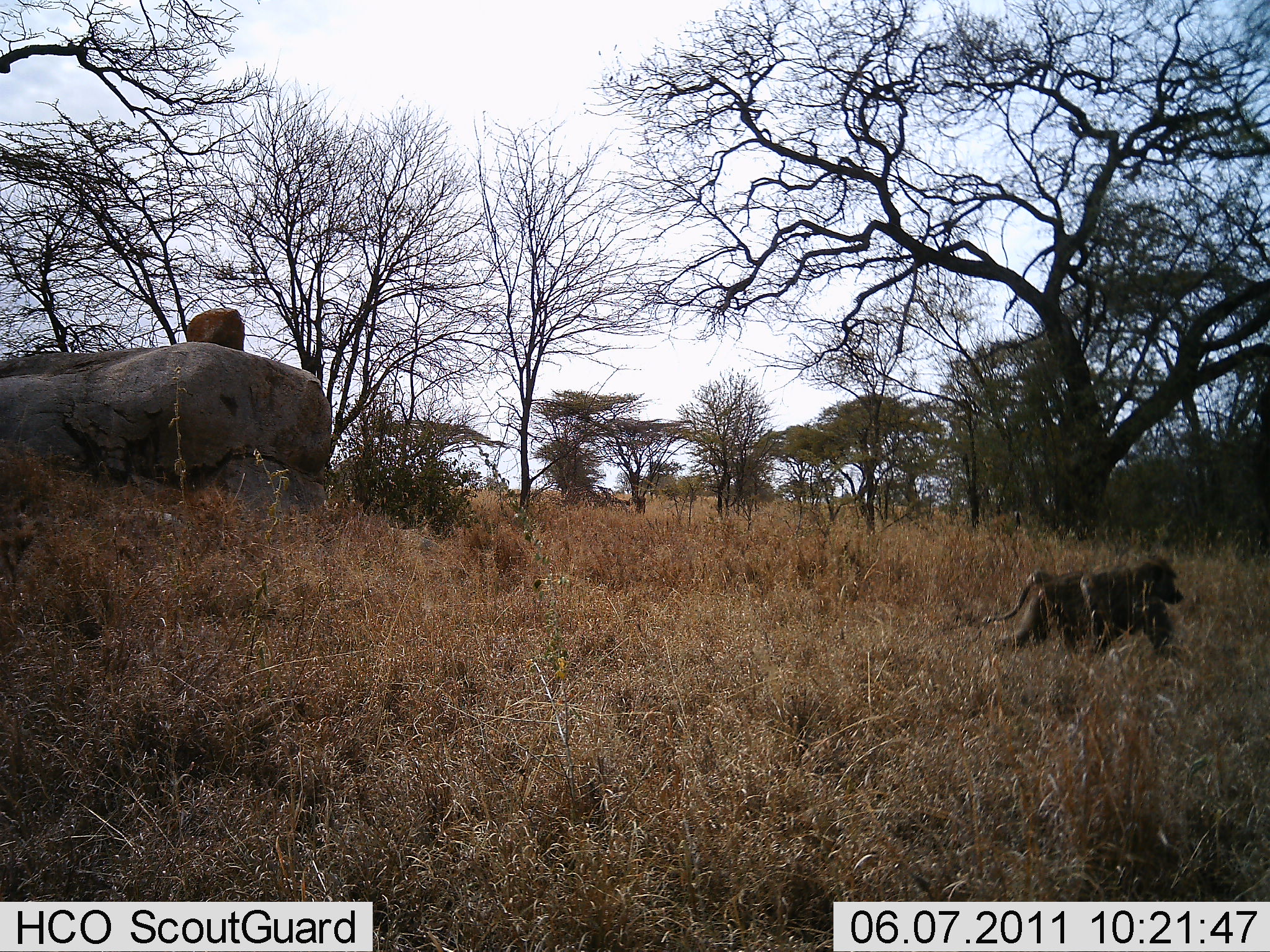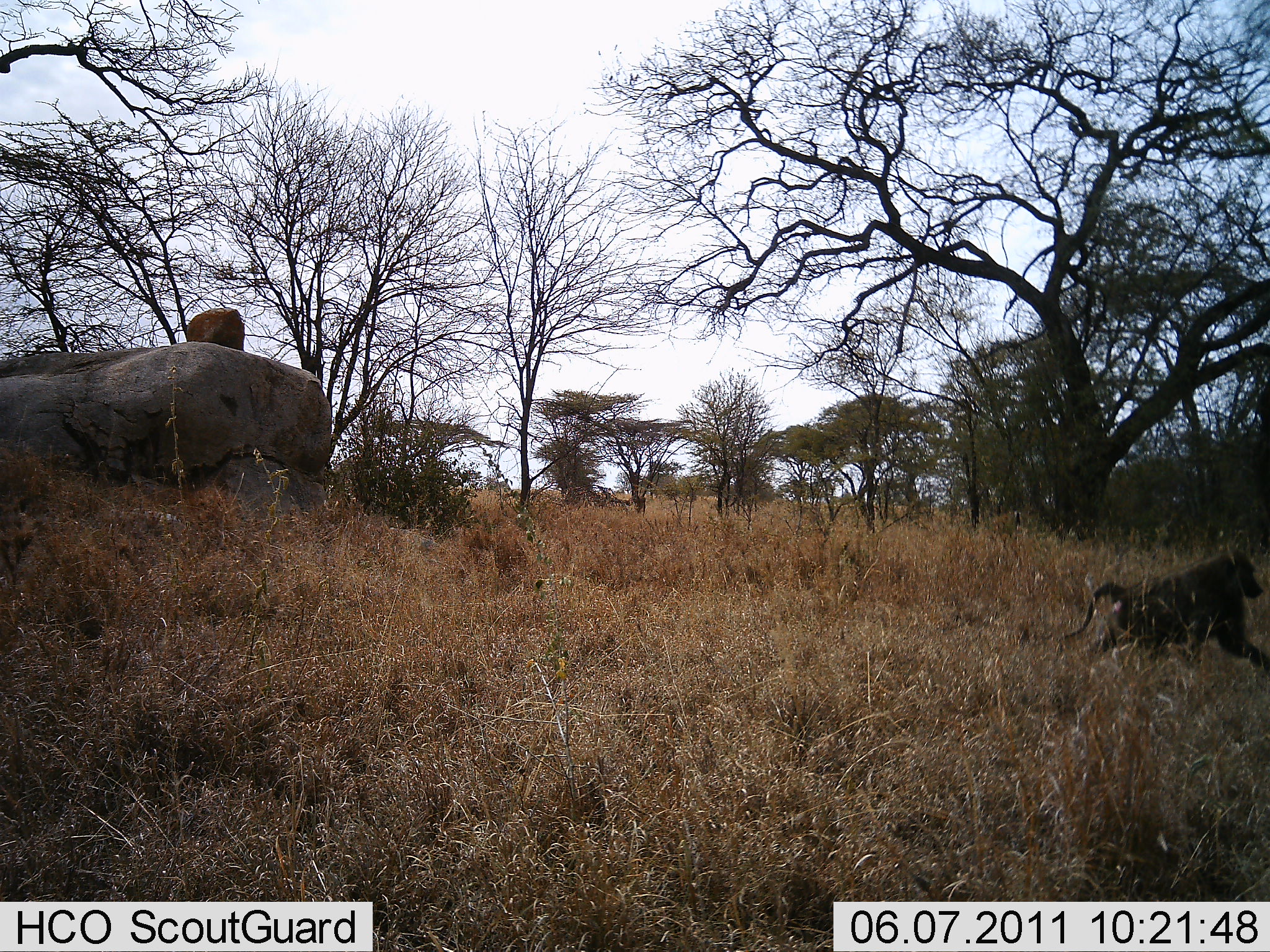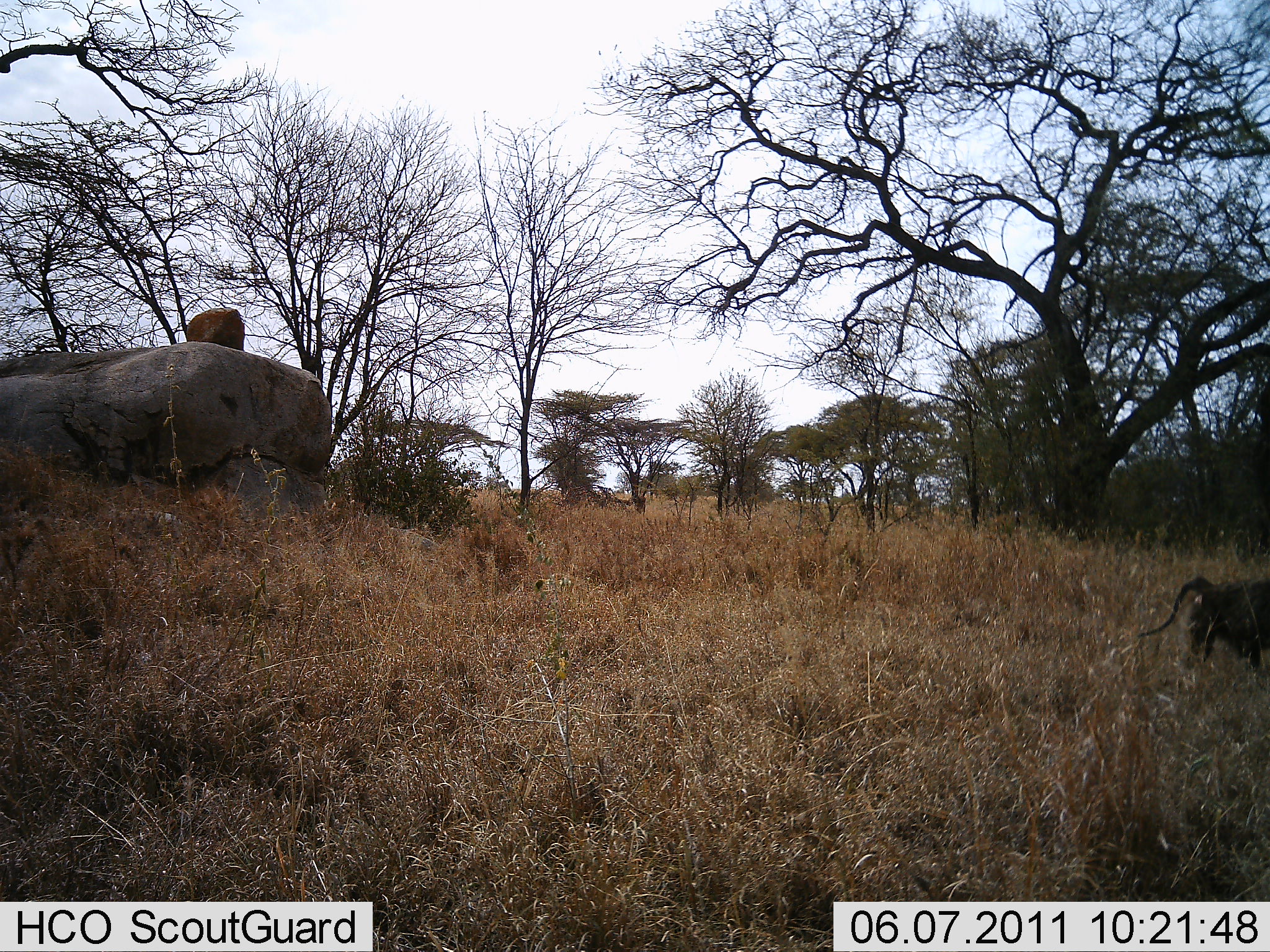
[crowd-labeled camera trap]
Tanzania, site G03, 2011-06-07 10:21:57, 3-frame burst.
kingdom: Animalia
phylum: Chordata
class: Mammalia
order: Primates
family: Cercopithecidae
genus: Papio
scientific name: Papio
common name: baboon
Baboon (Papio), count 1. Behavior (volunteer vote fractions): standing 0%, resting 0%, moving 100%, interacting 0%. Young present (vote fraction): 0%. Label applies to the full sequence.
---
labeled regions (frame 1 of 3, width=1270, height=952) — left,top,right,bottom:
animal: 983,555,1185,662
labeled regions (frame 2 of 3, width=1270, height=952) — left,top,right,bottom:
animal: 1060,548,1269,675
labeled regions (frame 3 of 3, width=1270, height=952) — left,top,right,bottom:
animal: 1139,574,1270,683